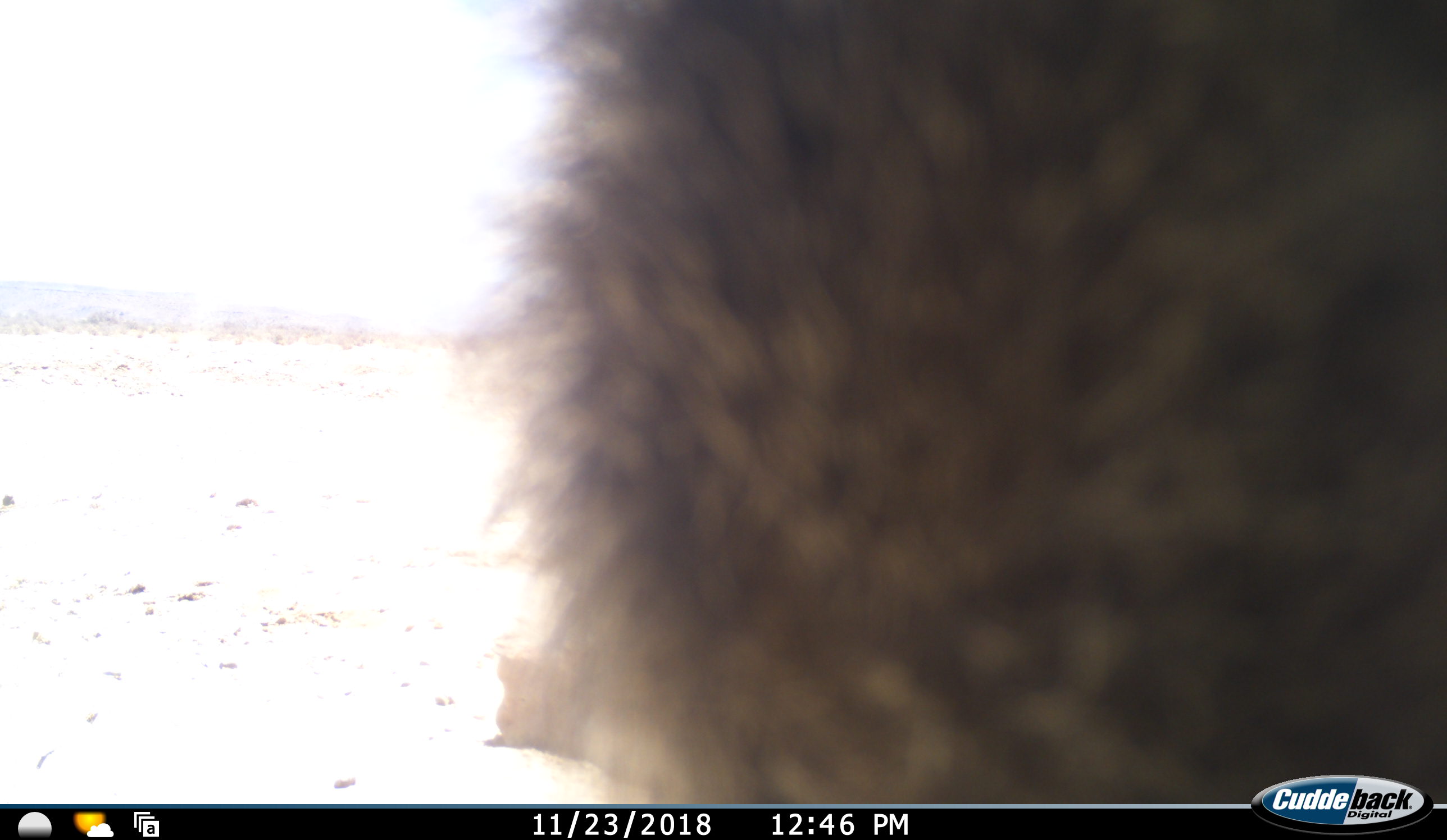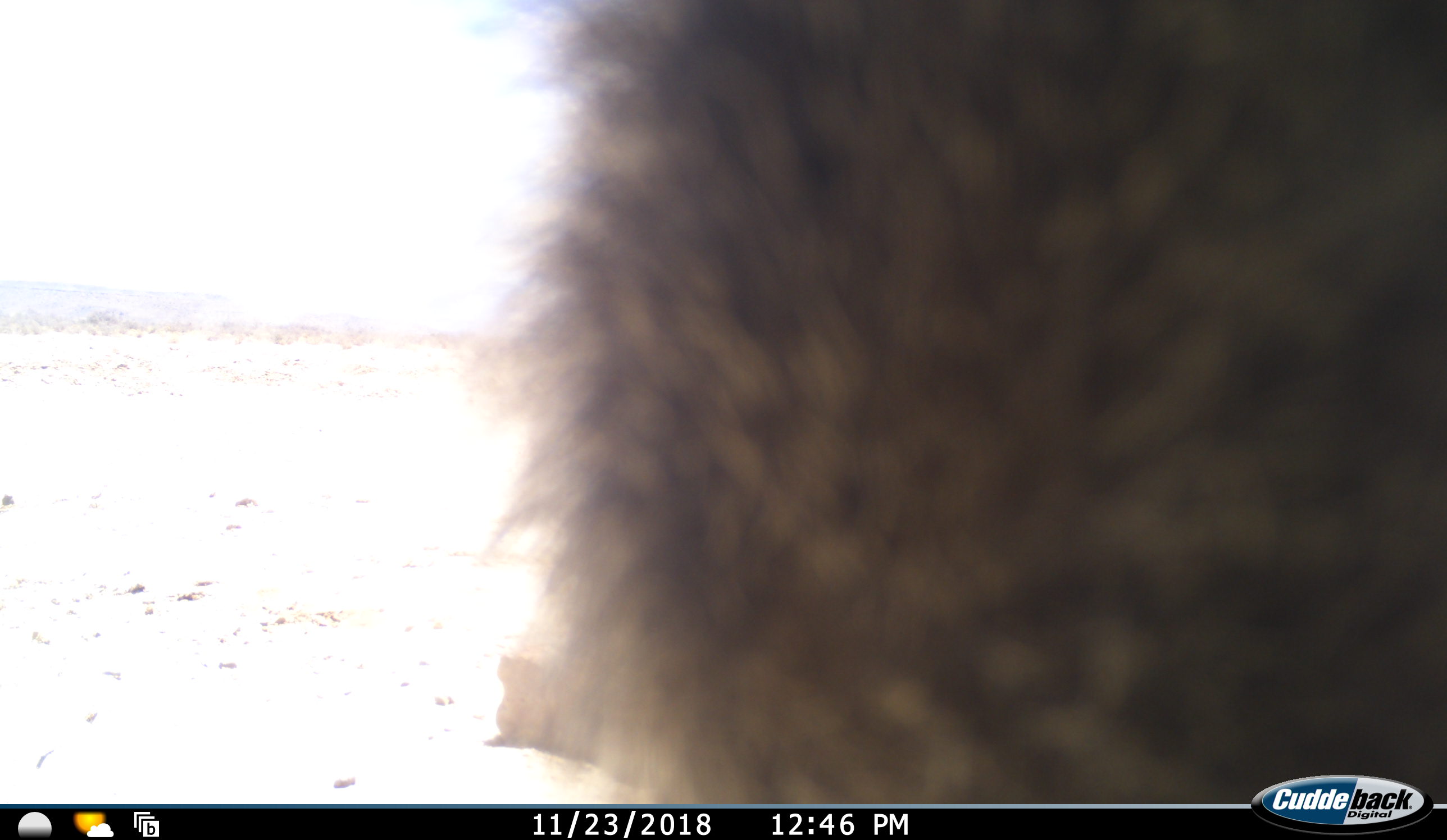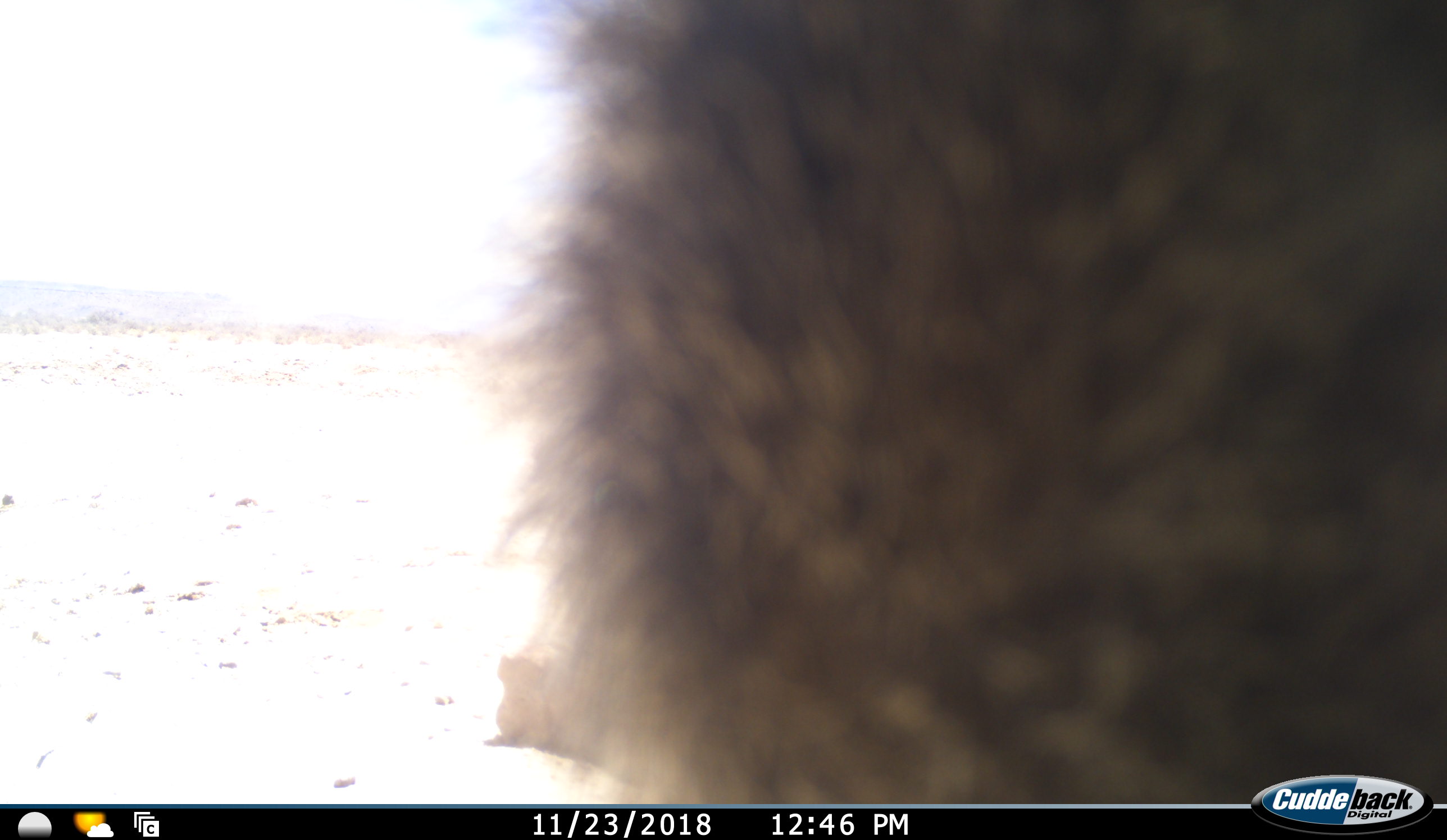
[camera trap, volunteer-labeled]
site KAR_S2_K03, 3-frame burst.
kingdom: Animalia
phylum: Chordata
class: Mammalia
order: Primates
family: Cercopithecidae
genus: Papio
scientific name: Papio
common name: baboon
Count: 1.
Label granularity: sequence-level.